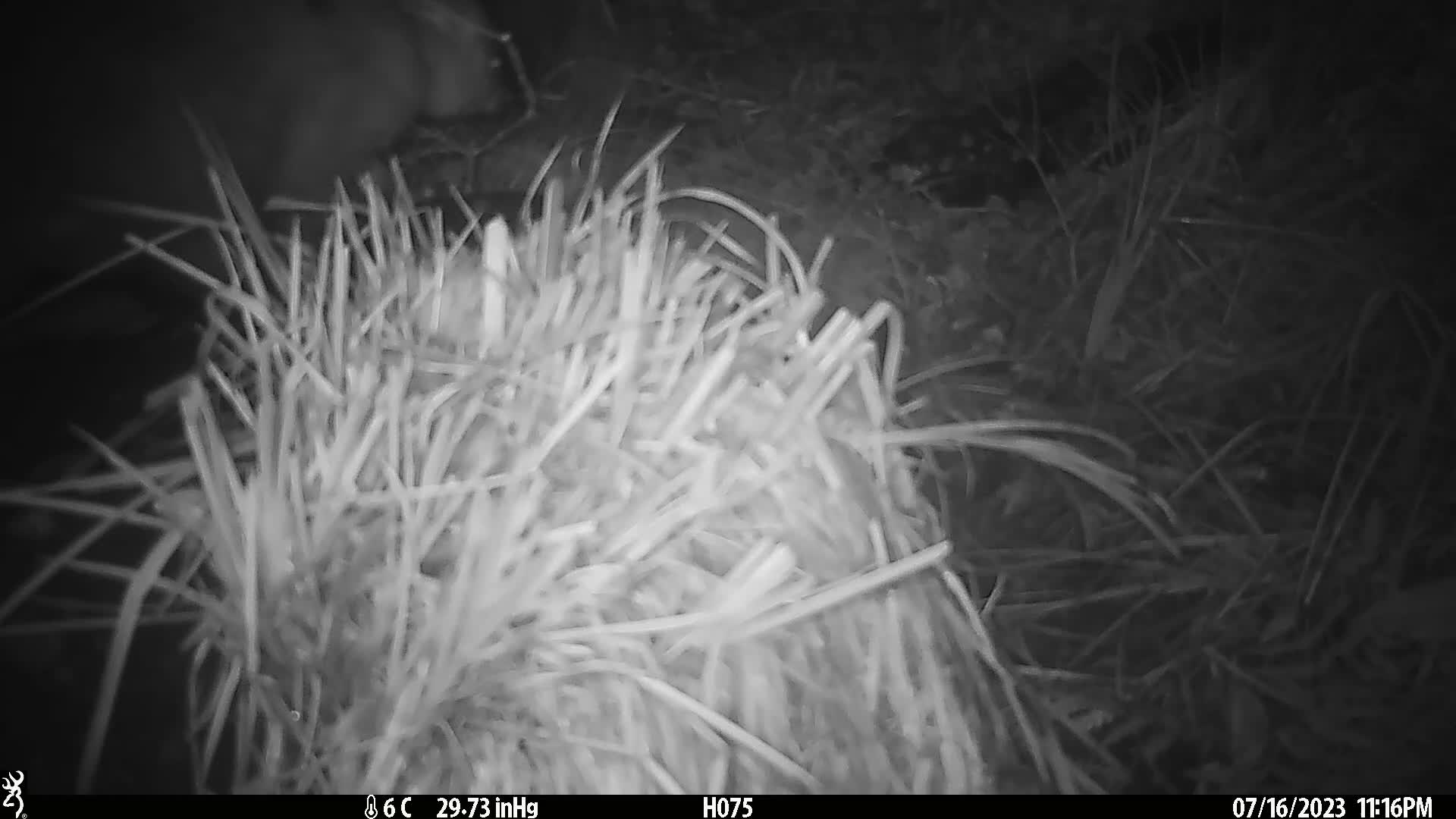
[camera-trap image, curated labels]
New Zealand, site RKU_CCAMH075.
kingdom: Animalia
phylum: Chordata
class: Mammalia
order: Diprotodontia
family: Phalangeridae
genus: Trichosurus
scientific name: Trichosurus vulpecula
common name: common brushtail possum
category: possum